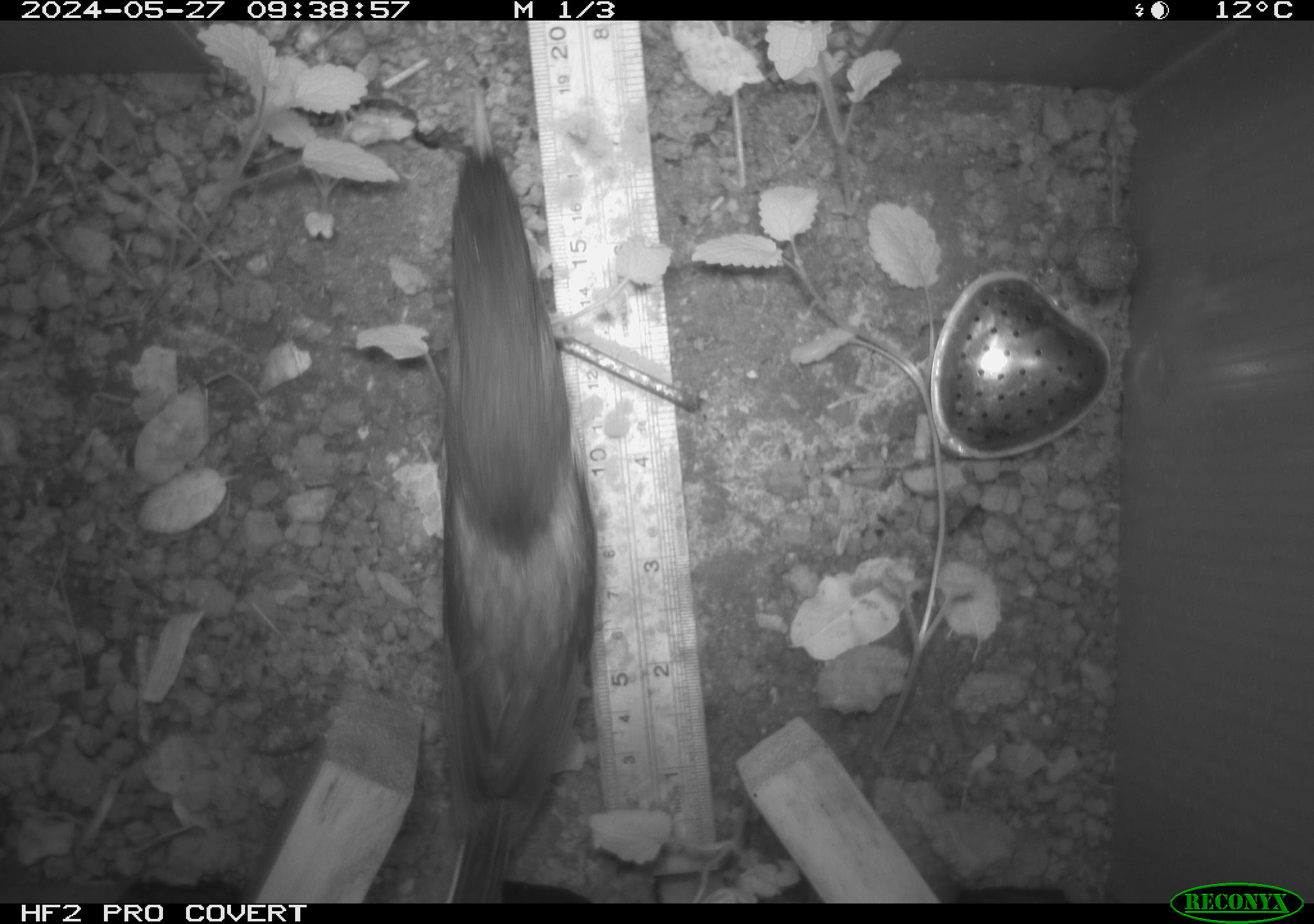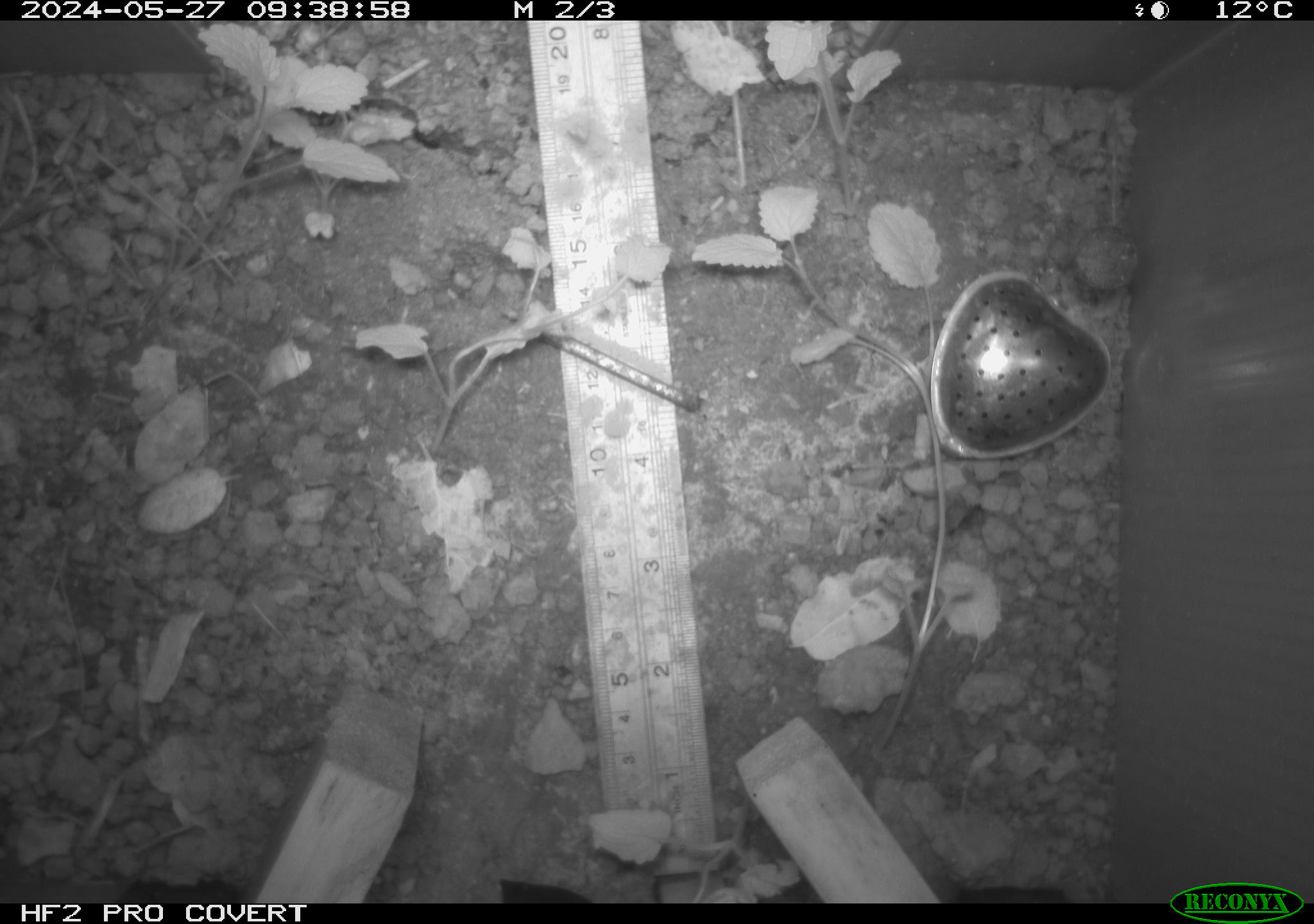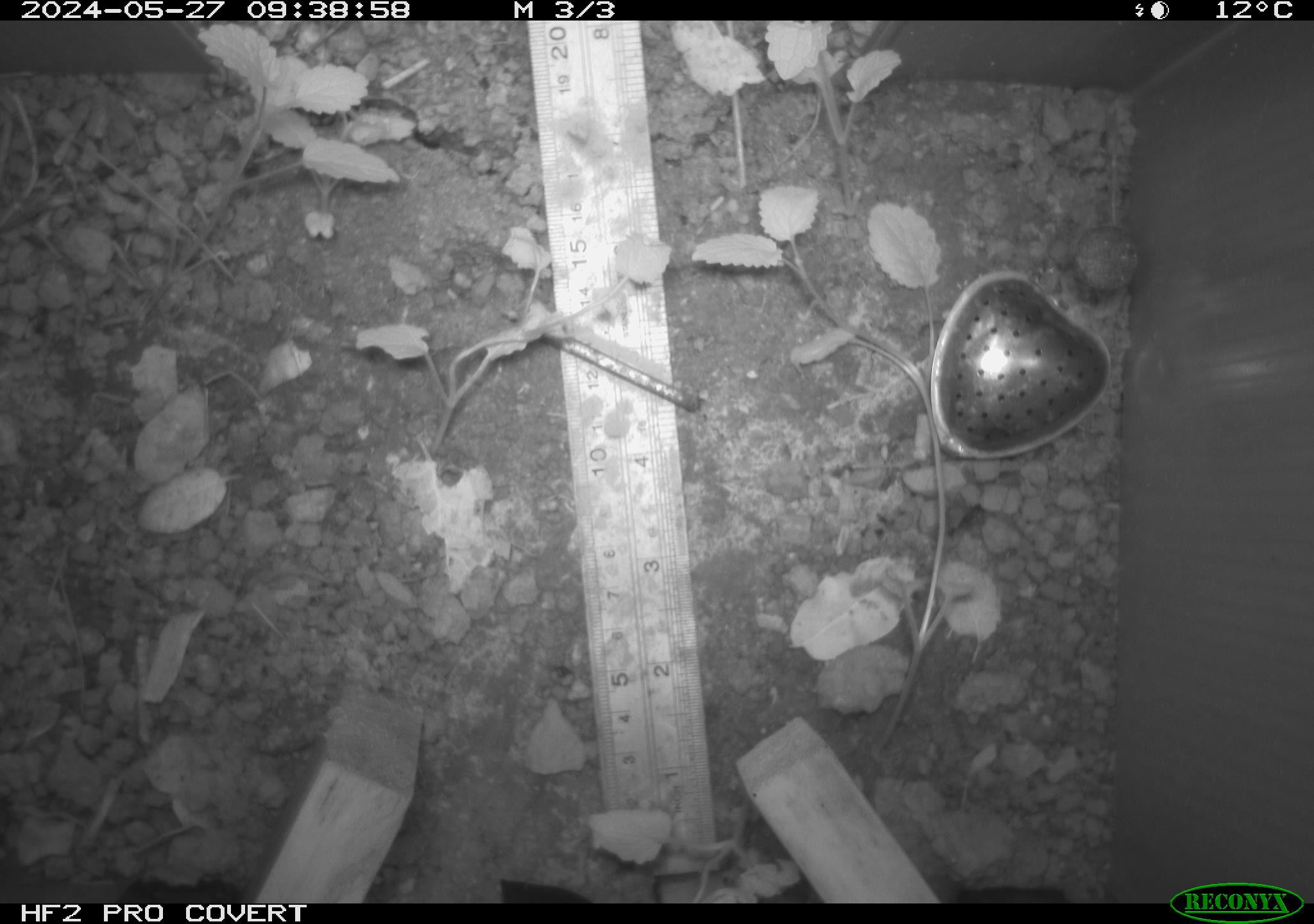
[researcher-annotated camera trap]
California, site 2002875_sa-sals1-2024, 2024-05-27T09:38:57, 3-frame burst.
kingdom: Animalia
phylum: Chordata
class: Aves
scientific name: Aves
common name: bird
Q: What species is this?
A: Bird (Aves).